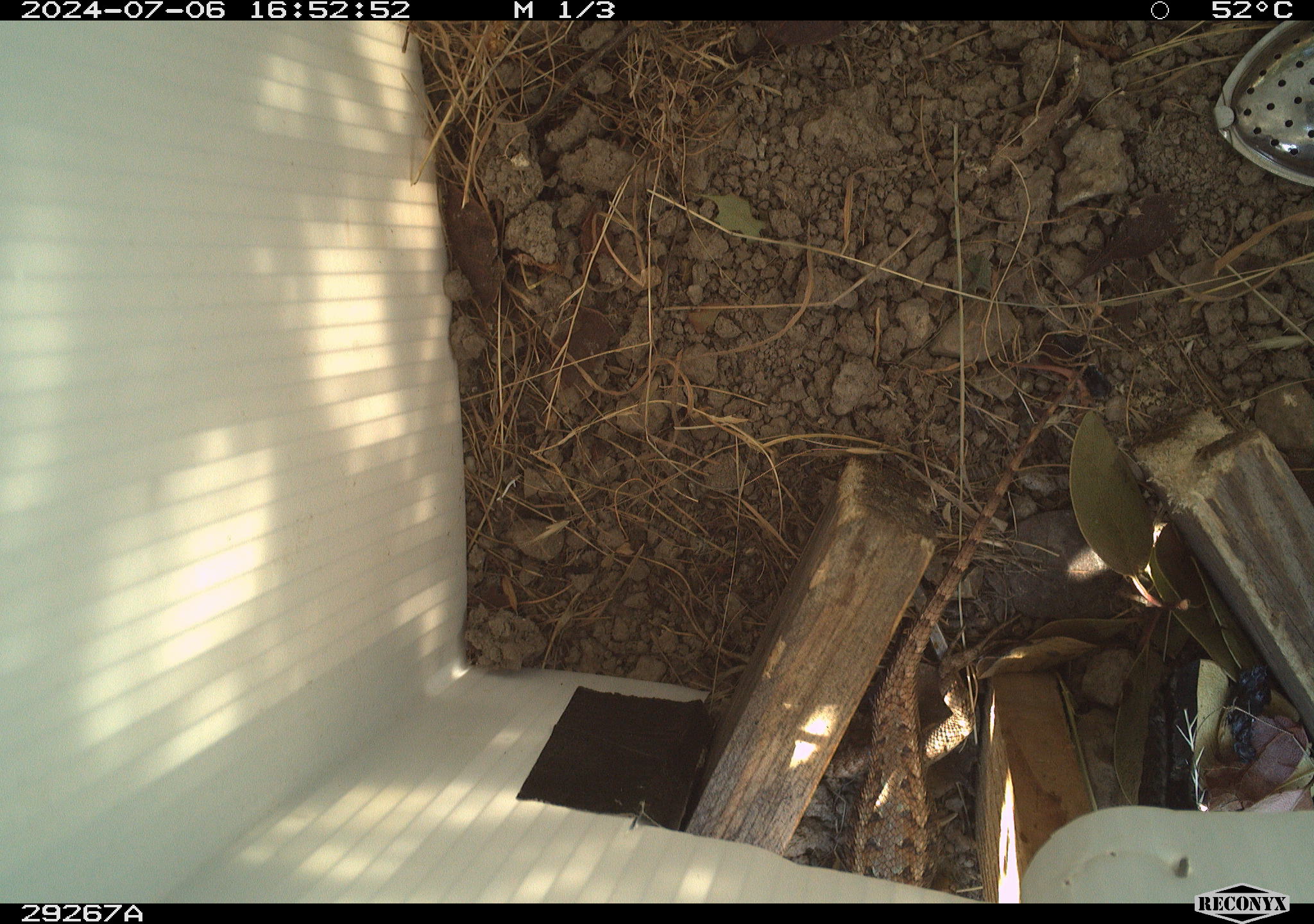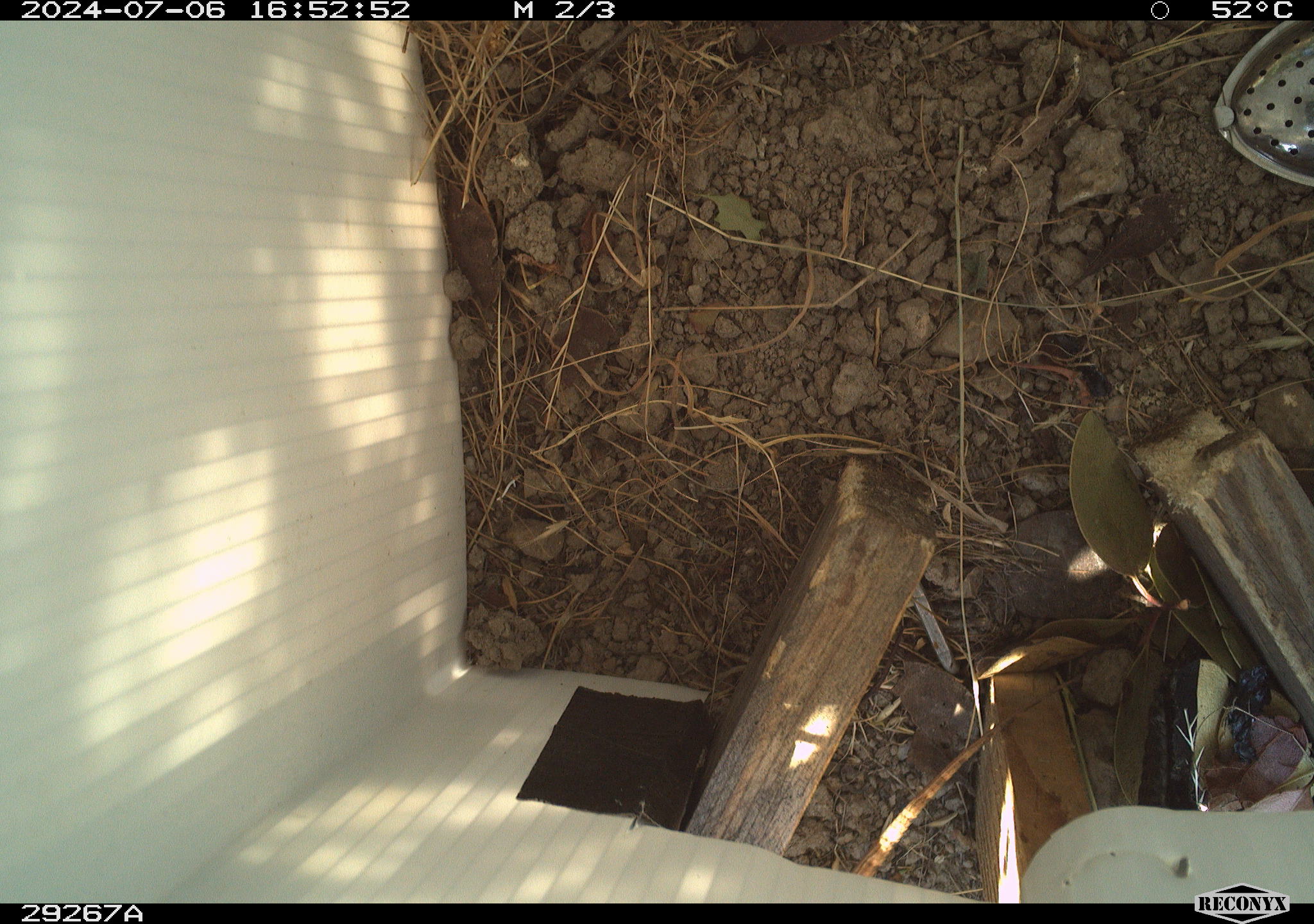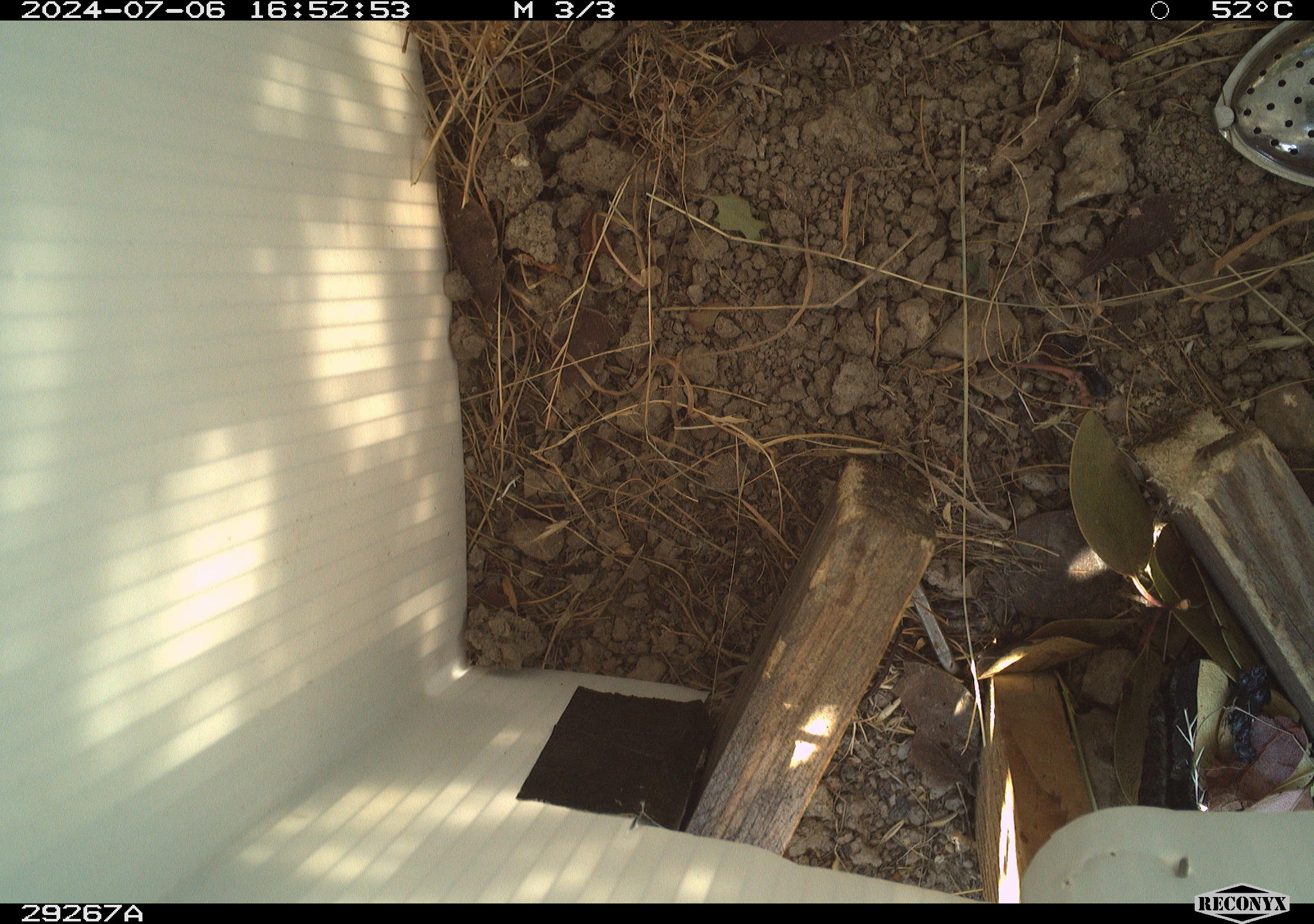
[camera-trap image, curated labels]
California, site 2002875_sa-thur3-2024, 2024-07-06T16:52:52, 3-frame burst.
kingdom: Animalia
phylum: Chordata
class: Reptilia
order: Squamata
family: Phrynosomatidae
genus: Sceloporus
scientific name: Sceloporus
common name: spiny lizards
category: sceloporus species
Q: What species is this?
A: Sceloporus species (spiny lizards) (Sceloporus).